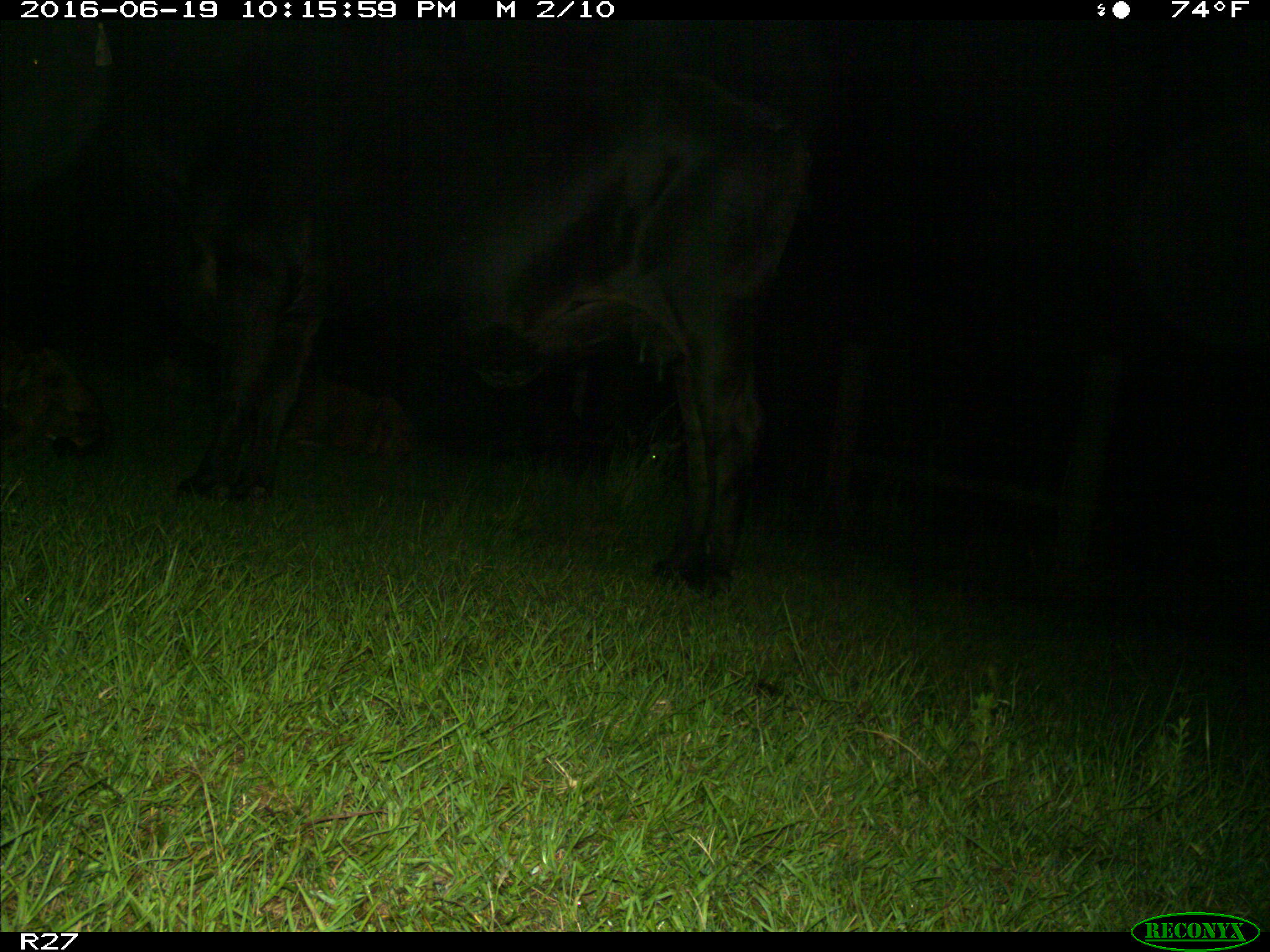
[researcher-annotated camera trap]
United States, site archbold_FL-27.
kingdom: Animalia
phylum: Chordata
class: Mammalia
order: Artiodactyla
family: Bovidae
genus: Bos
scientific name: Bos taurus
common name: domestic cow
Bos taurus (domestic cow).